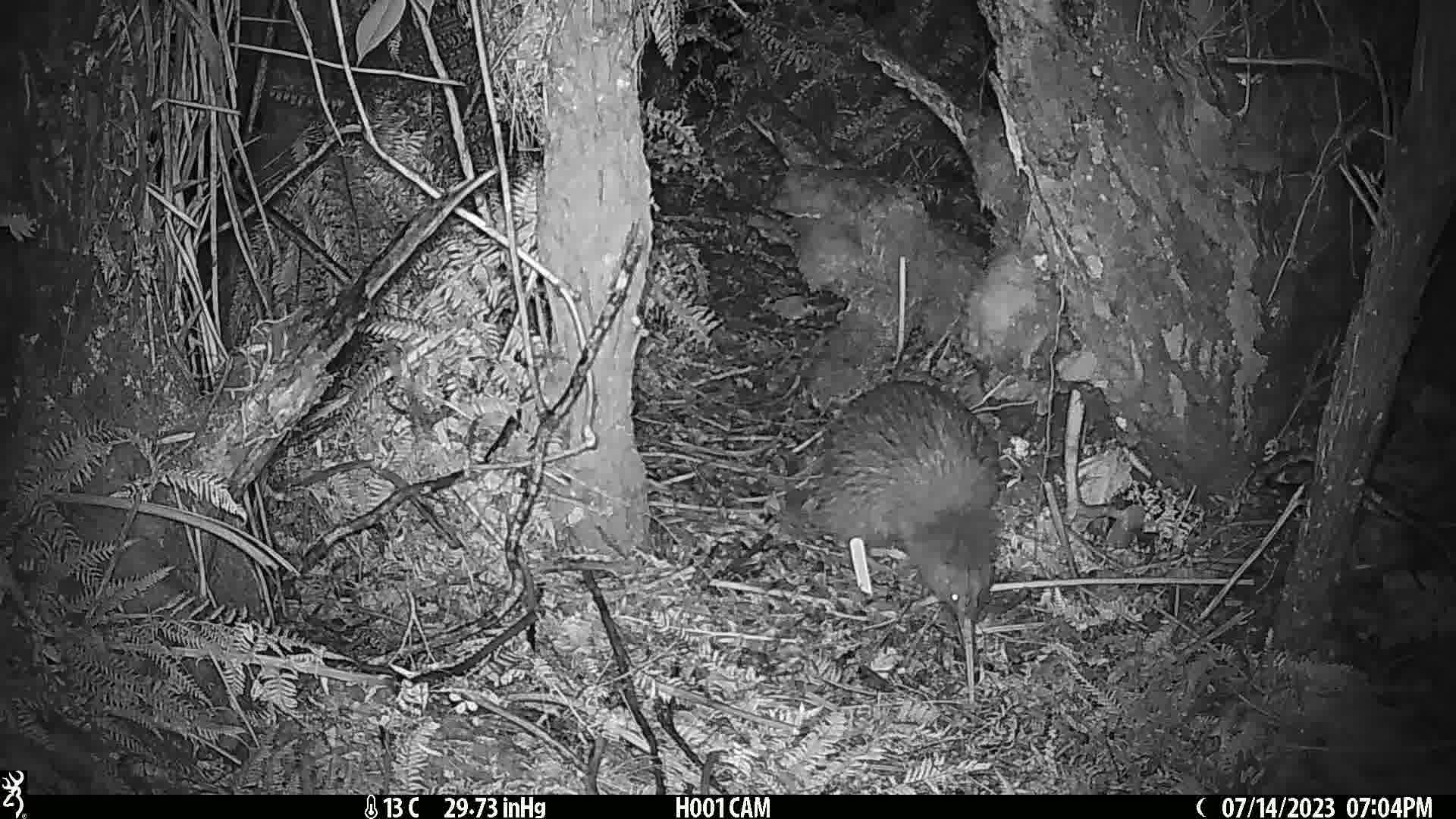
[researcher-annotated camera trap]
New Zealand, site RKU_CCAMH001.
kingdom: Animalia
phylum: Chordata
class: Aves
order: Apterygiformes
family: Apterygidae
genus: Apteryx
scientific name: Apteryx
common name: kiwi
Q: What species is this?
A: Kiwi (Apteryx).